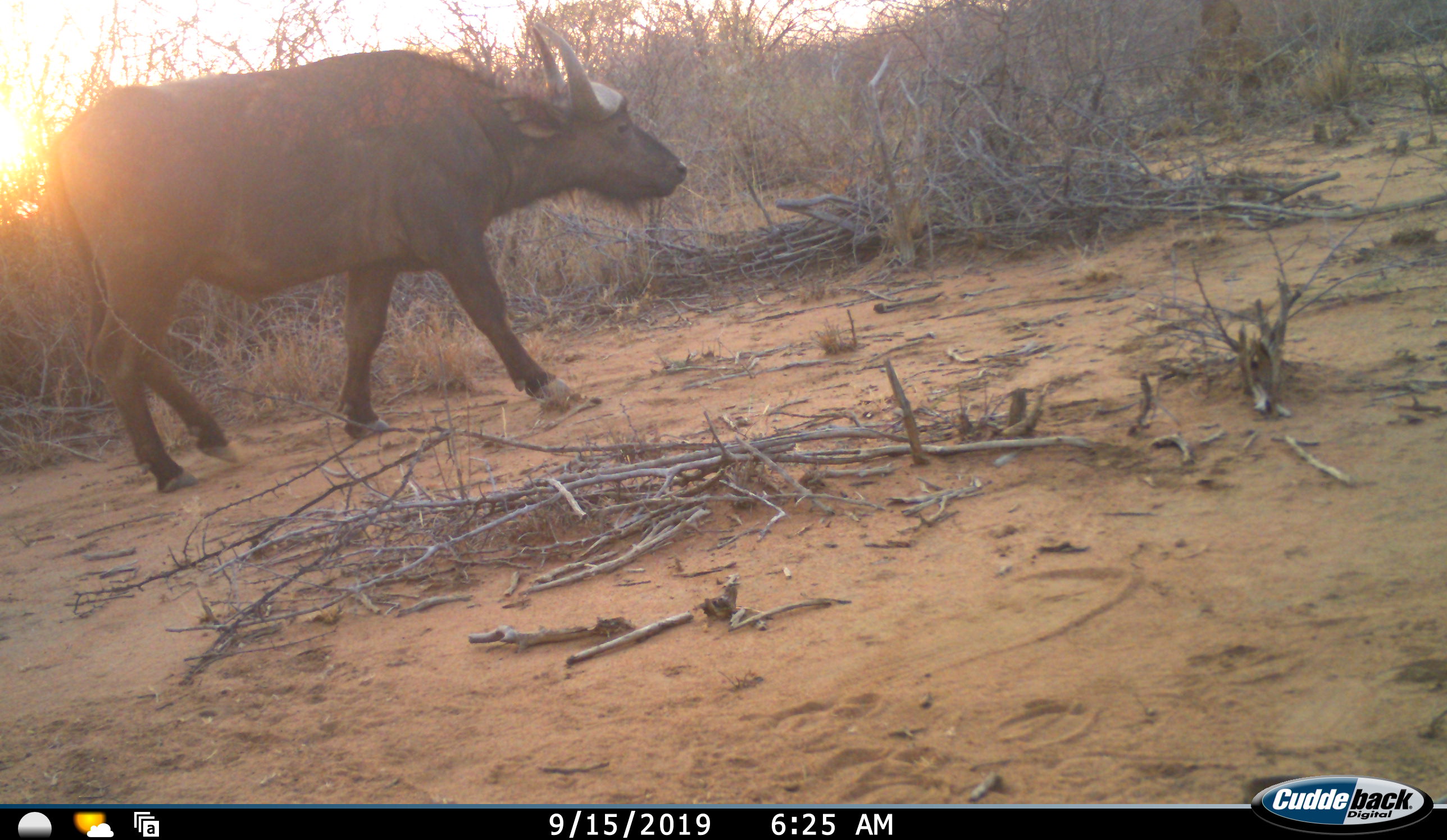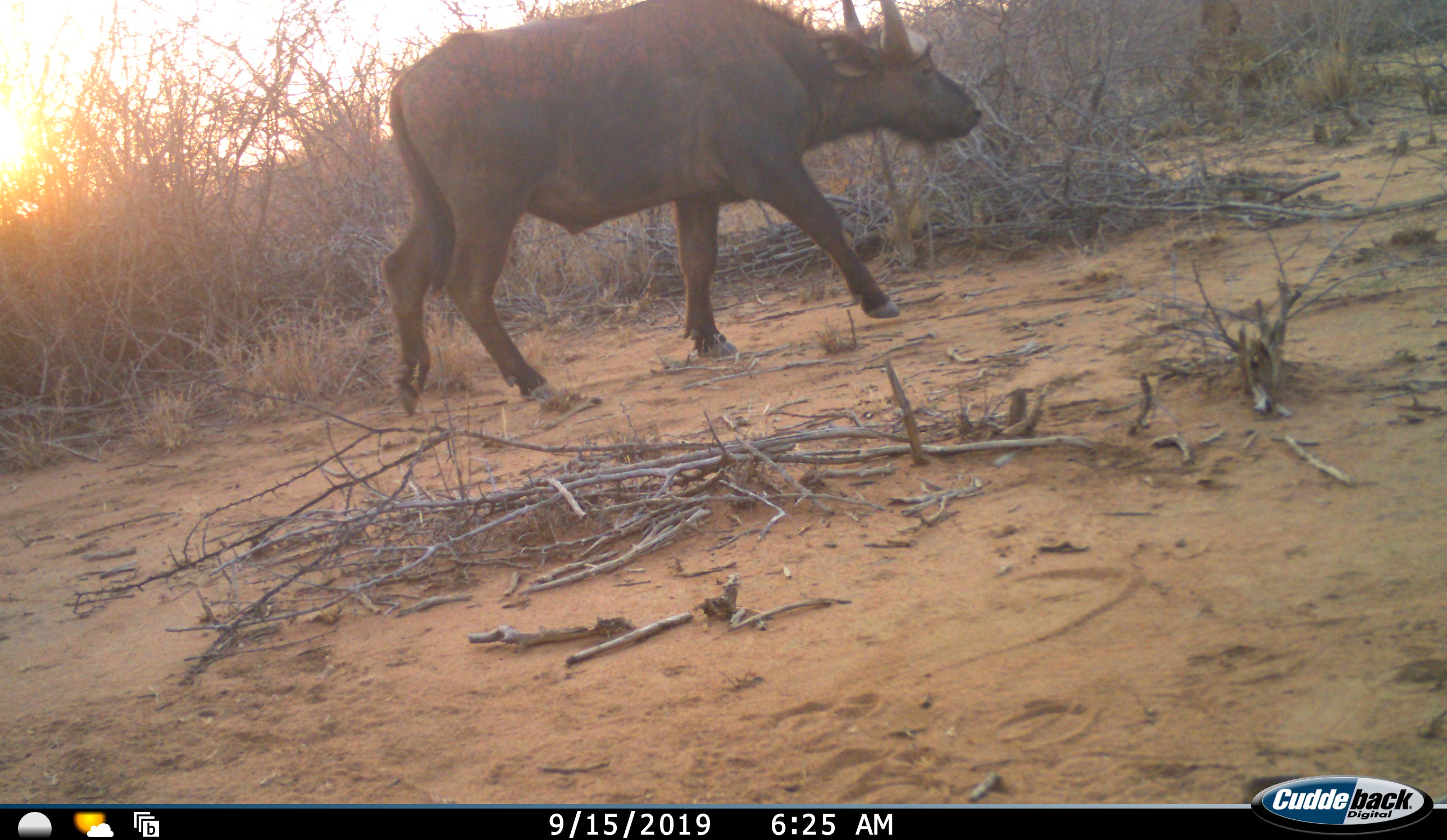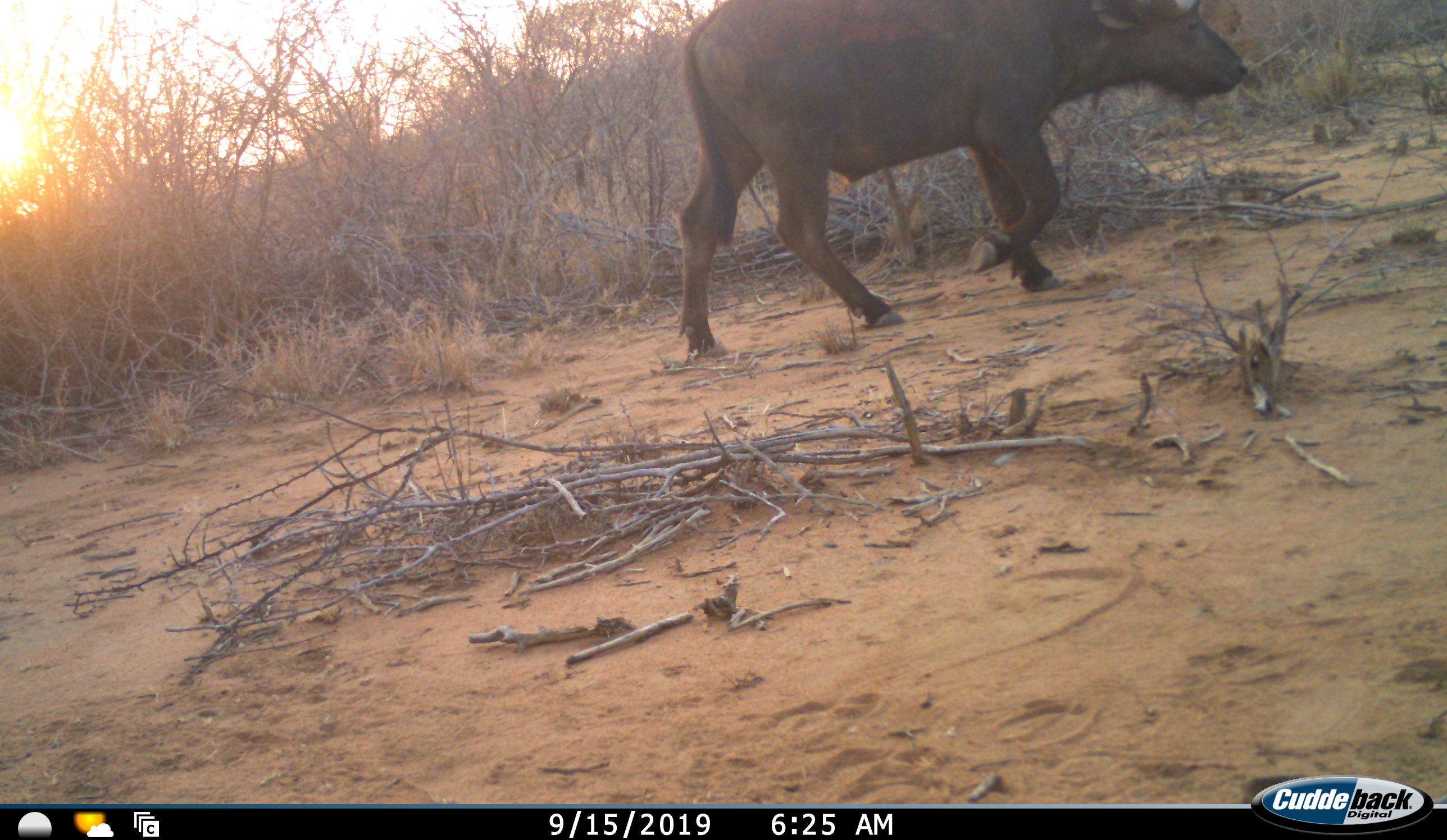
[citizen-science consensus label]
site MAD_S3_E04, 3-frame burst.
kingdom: Animalia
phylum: Chordata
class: Mammalia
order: Artiodactyla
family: Bovidae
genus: Syncerus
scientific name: Syncerus caffer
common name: african buffalo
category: buffalo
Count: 1.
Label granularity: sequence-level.